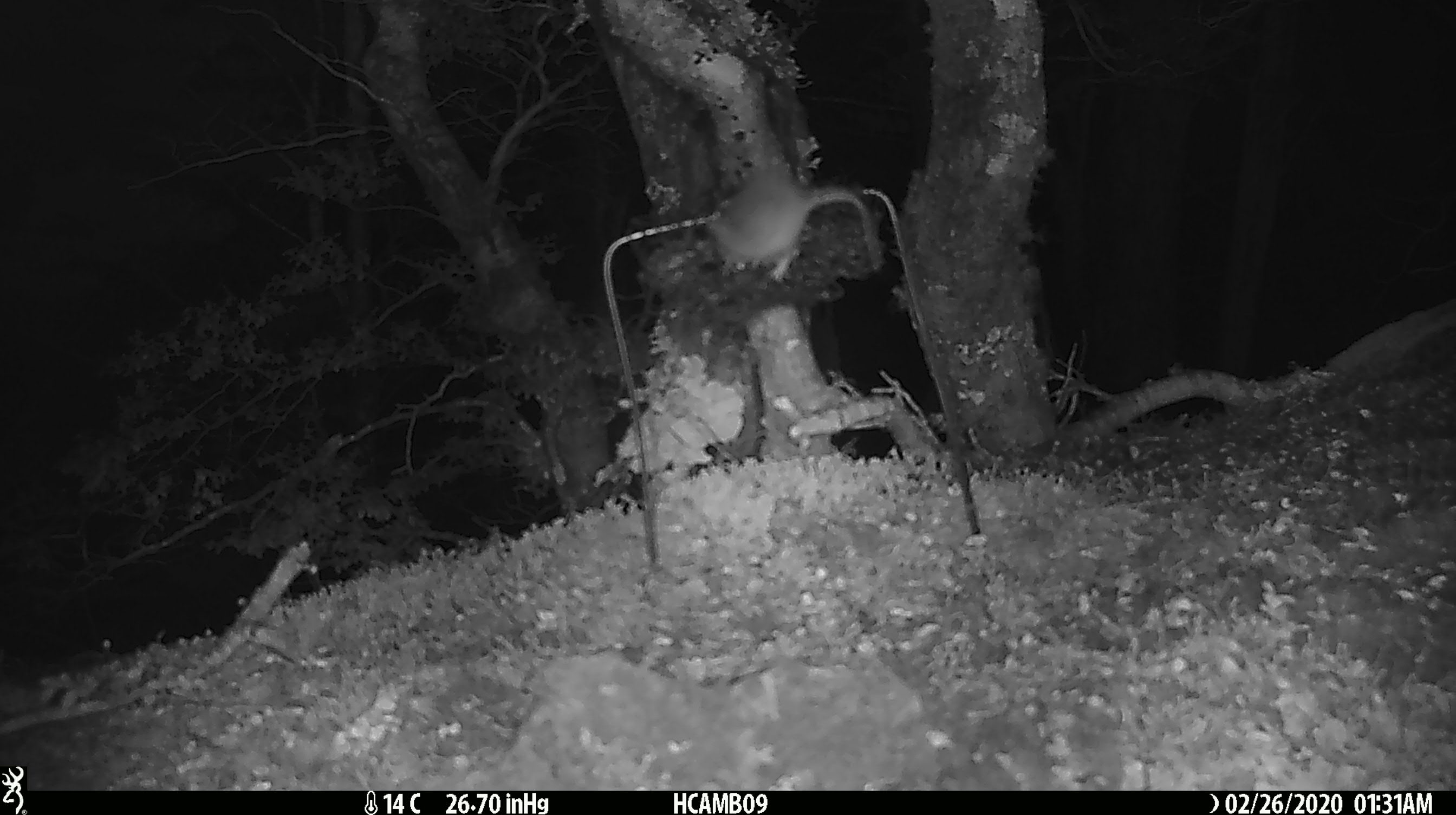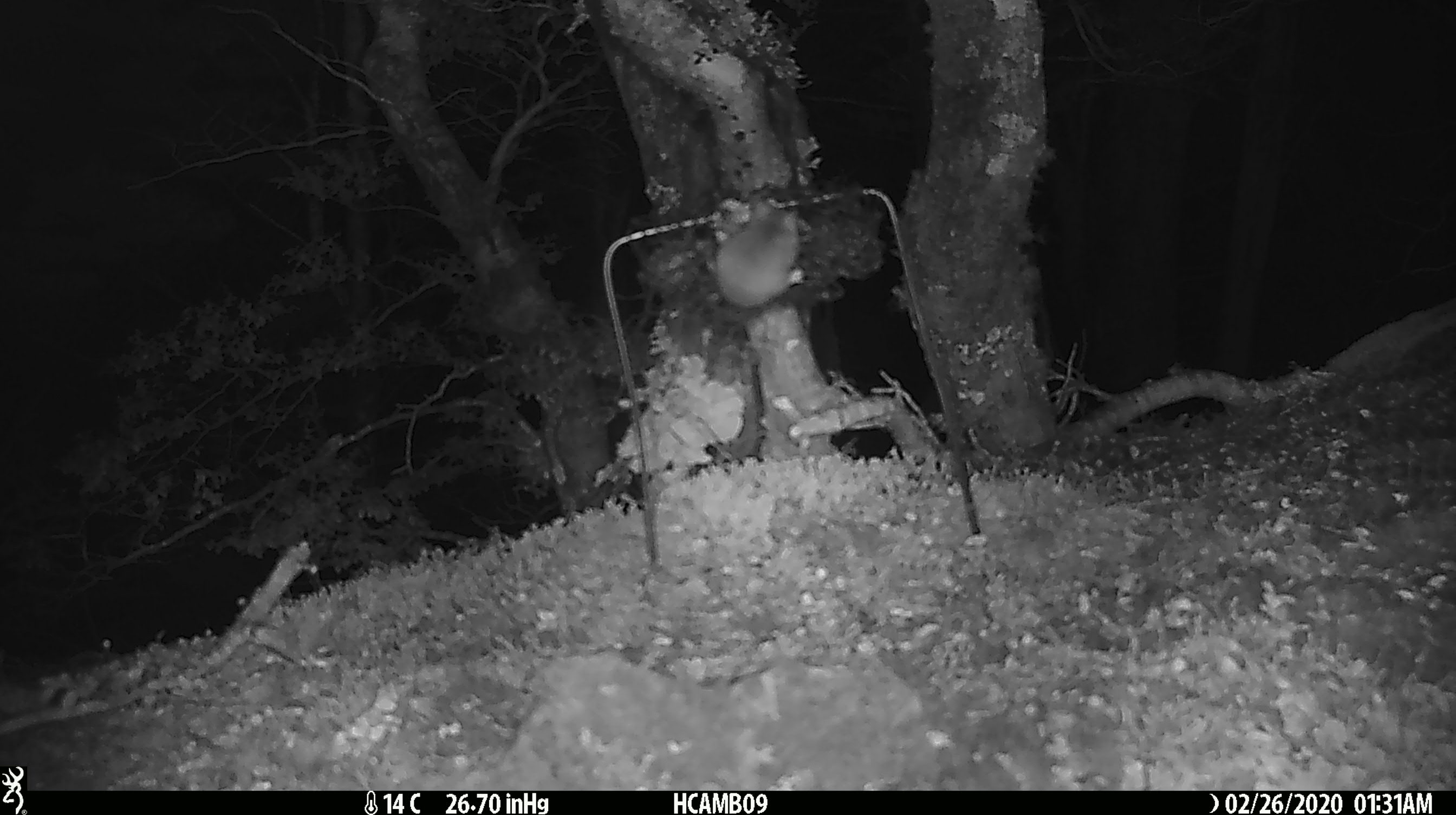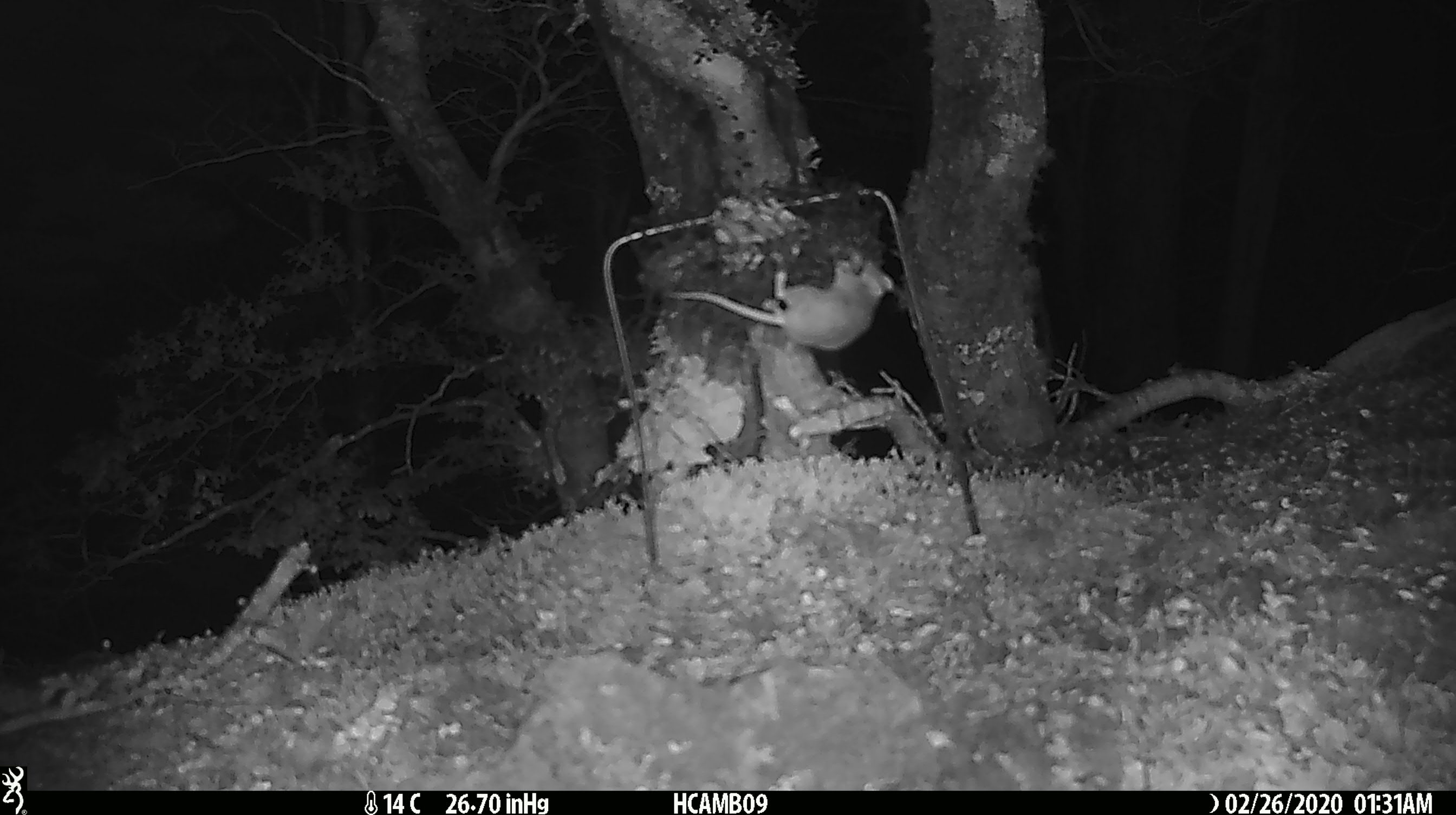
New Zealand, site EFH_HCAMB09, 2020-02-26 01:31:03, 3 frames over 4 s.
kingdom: Animalia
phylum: Chordata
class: Mammalia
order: Rodentia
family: Muridae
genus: Mus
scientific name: Mus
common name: mouse